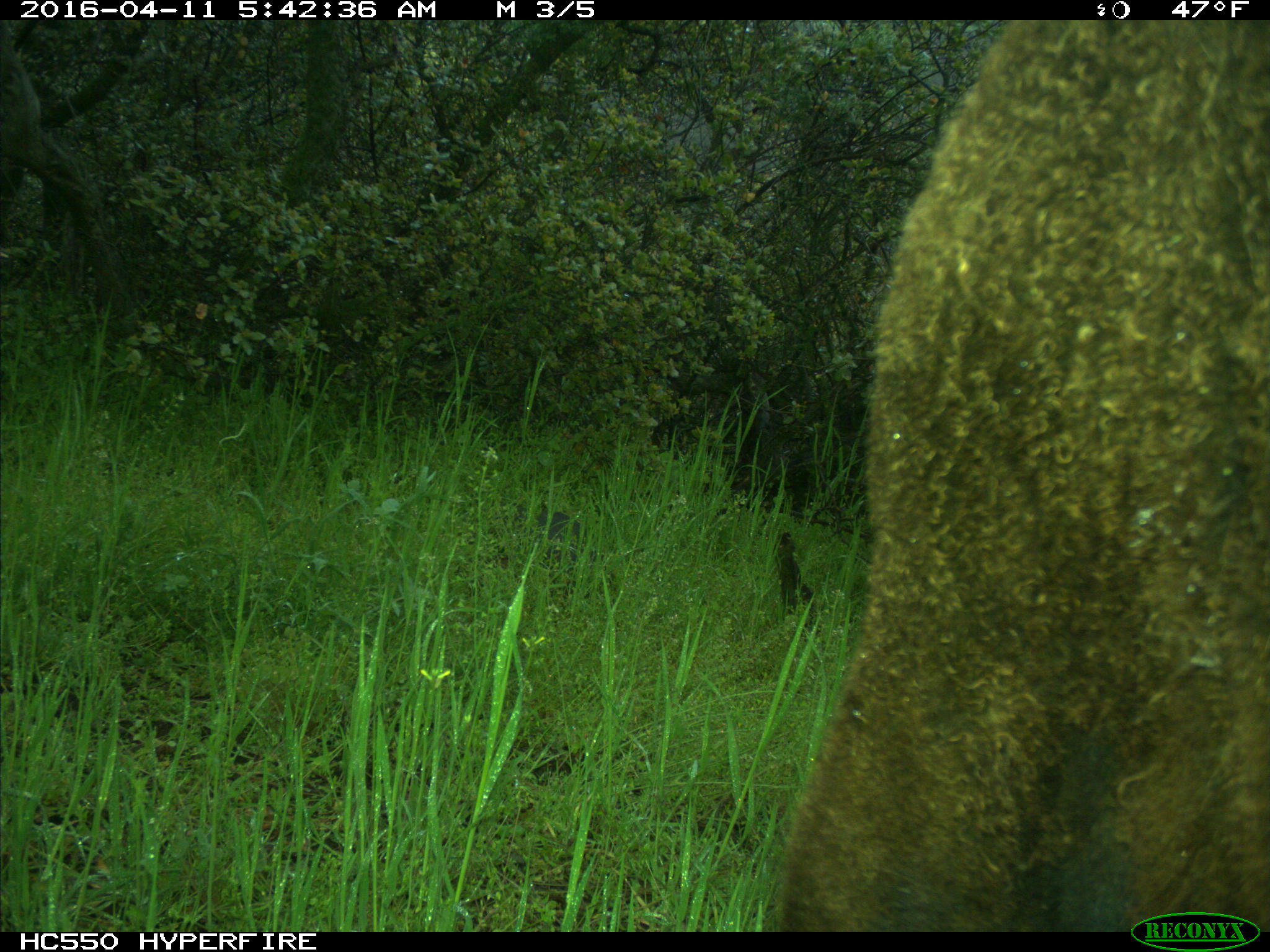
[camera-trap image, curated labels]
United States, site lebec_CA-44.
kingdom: Animalia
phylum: Chordata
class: Mammalia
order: Artiodactyla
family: Bovidae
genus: Bos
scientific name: Bos taurus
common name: domestic cow